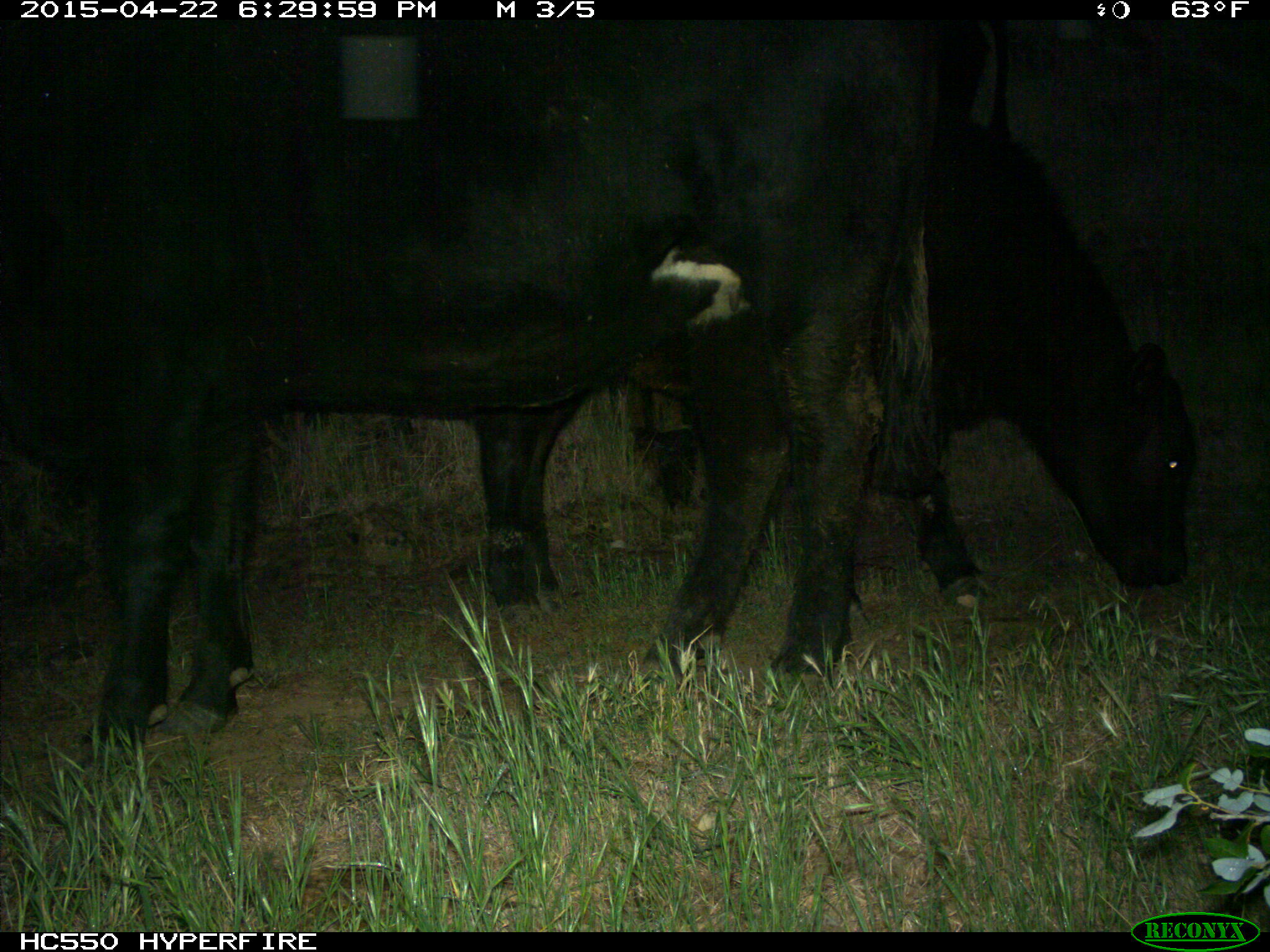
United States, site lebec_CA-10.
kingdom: Animalia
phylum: Chordata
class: Mammalia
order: Artiodactyla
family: Bovidae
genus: Bos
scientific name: Bos taurus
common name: domestic cow